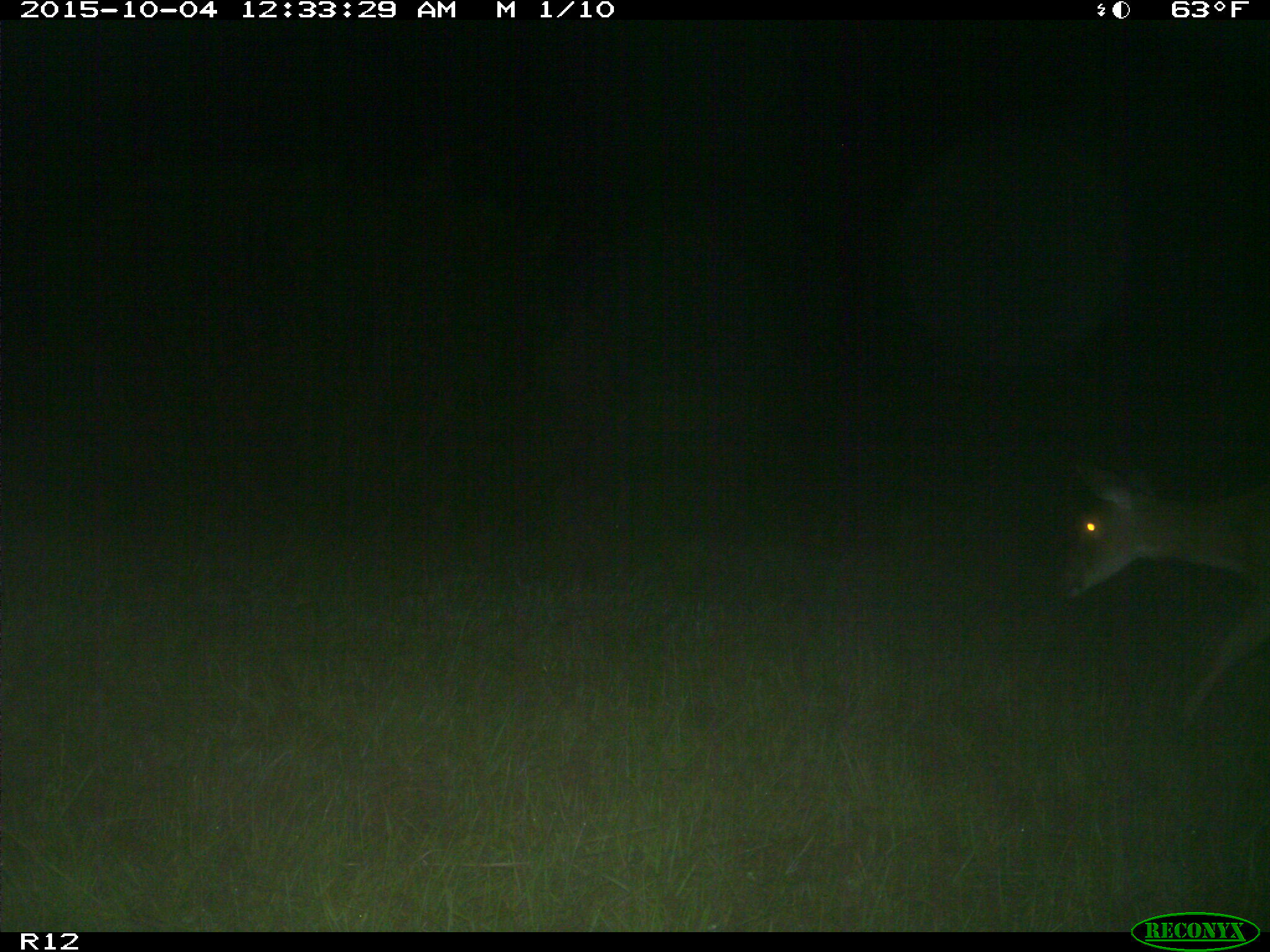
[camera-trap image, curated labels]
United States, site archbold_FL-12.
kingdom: Animalia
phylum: Chordata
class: Mammalia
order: Artiodactyla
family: Cervidae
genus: Odocoileus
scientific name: Odocoileus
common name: deer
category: unidentified deer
Unidentified deer (deer) (Odocoileus).